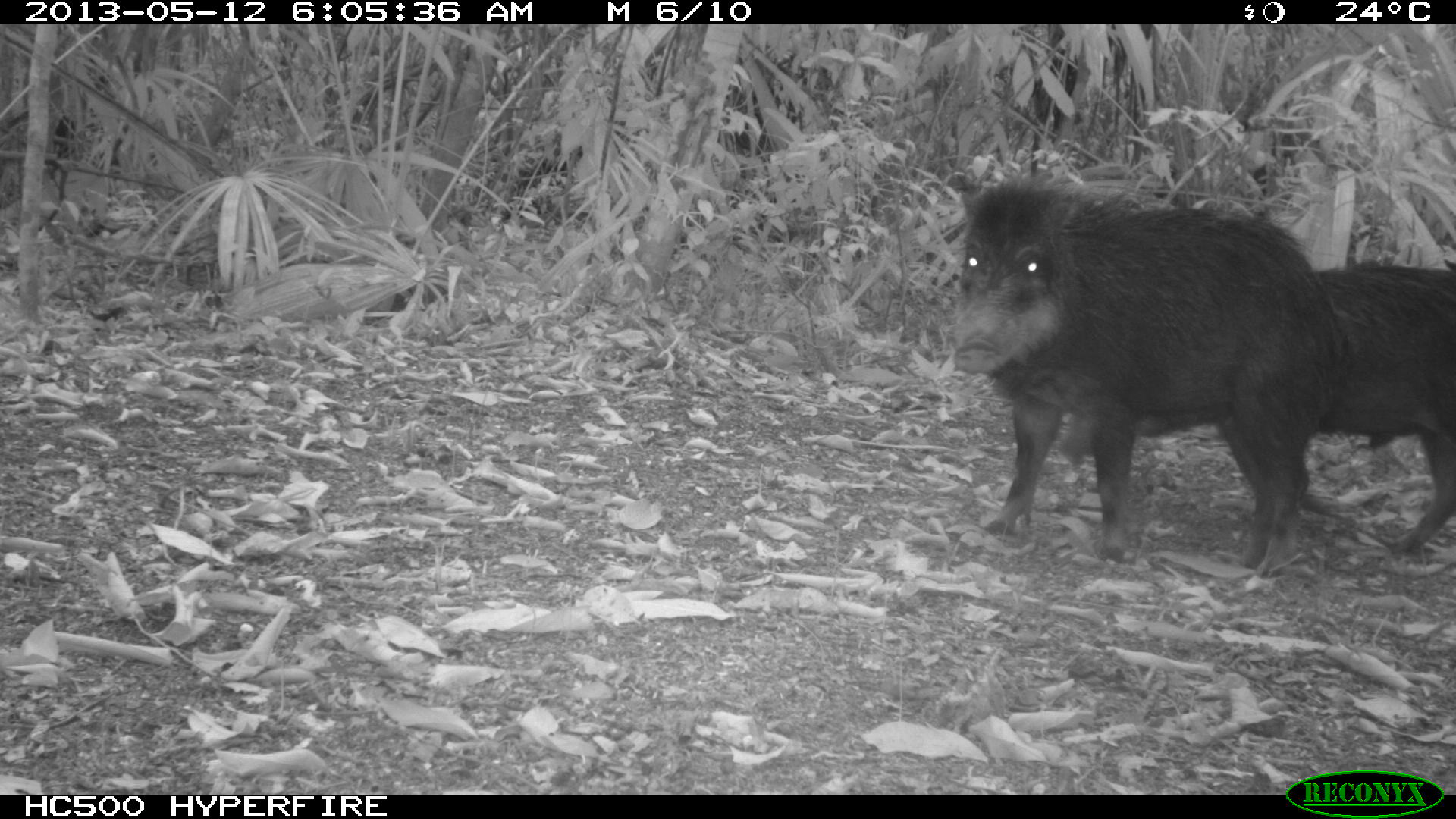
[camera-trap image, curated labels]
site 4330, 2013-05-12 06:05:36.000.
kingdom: Animalia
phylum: Chordata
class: Mammalia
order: Artiodactyla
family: Tayassuidae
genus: Tayassu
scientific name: Tayassu pecari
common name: white-lipped peccary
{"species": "Tayassu pecari (white-lipped peccary)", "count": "2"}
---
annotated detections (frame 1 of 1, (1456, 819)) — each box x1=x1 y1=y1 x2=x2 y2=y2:
tayassu pecari: x1=947 y1=169 x2=1342 y2=594; x1=1051 y1=259 x2=1453 y2=565